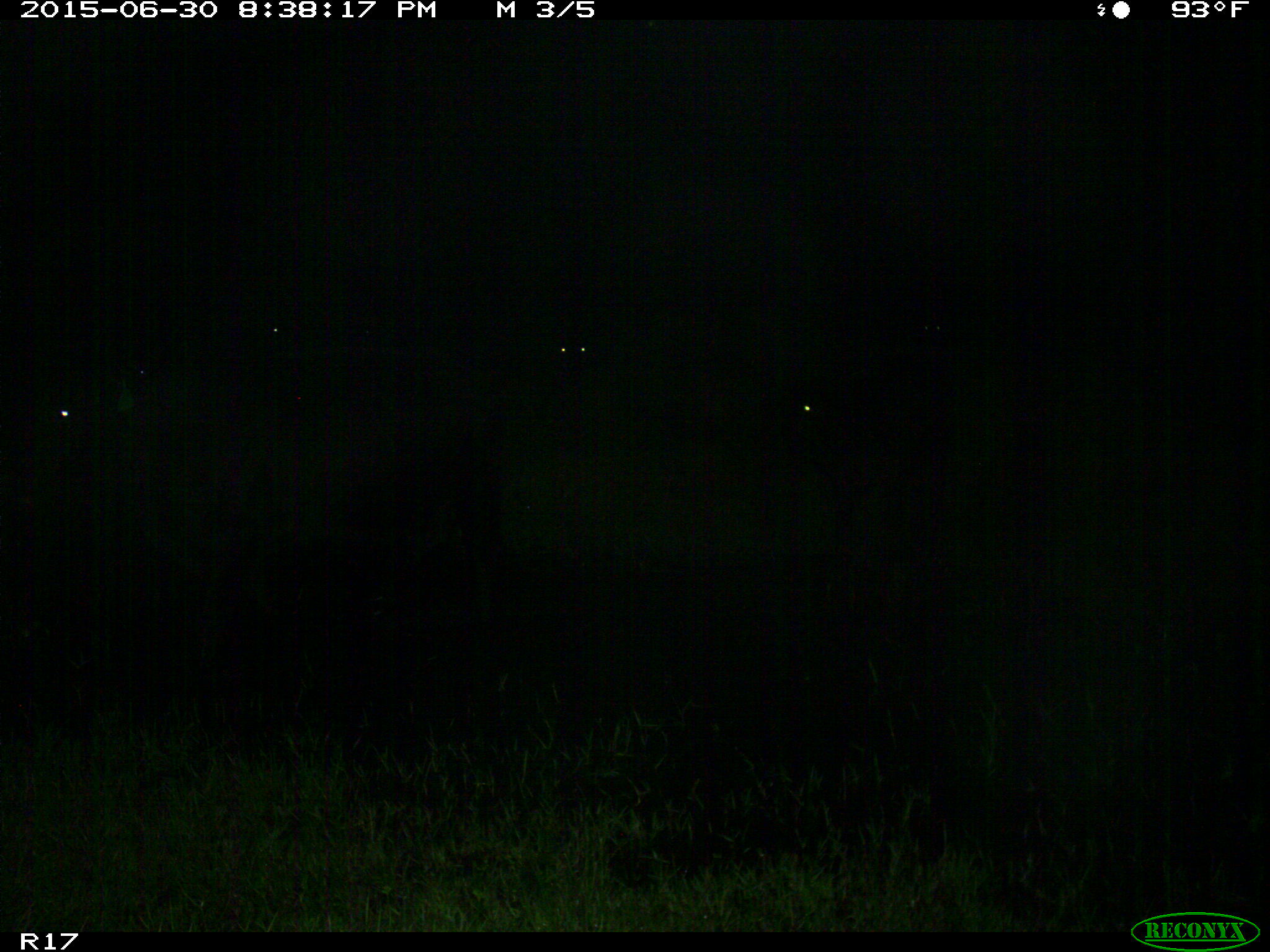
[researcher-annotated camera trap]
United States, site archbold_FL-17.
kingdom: Animalia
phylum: Chordata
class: Mammalia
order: Artiodactyla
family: Bovidae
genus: Bos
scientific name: Bos taurus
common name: domestic cow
Bos taurus (domestic cow).